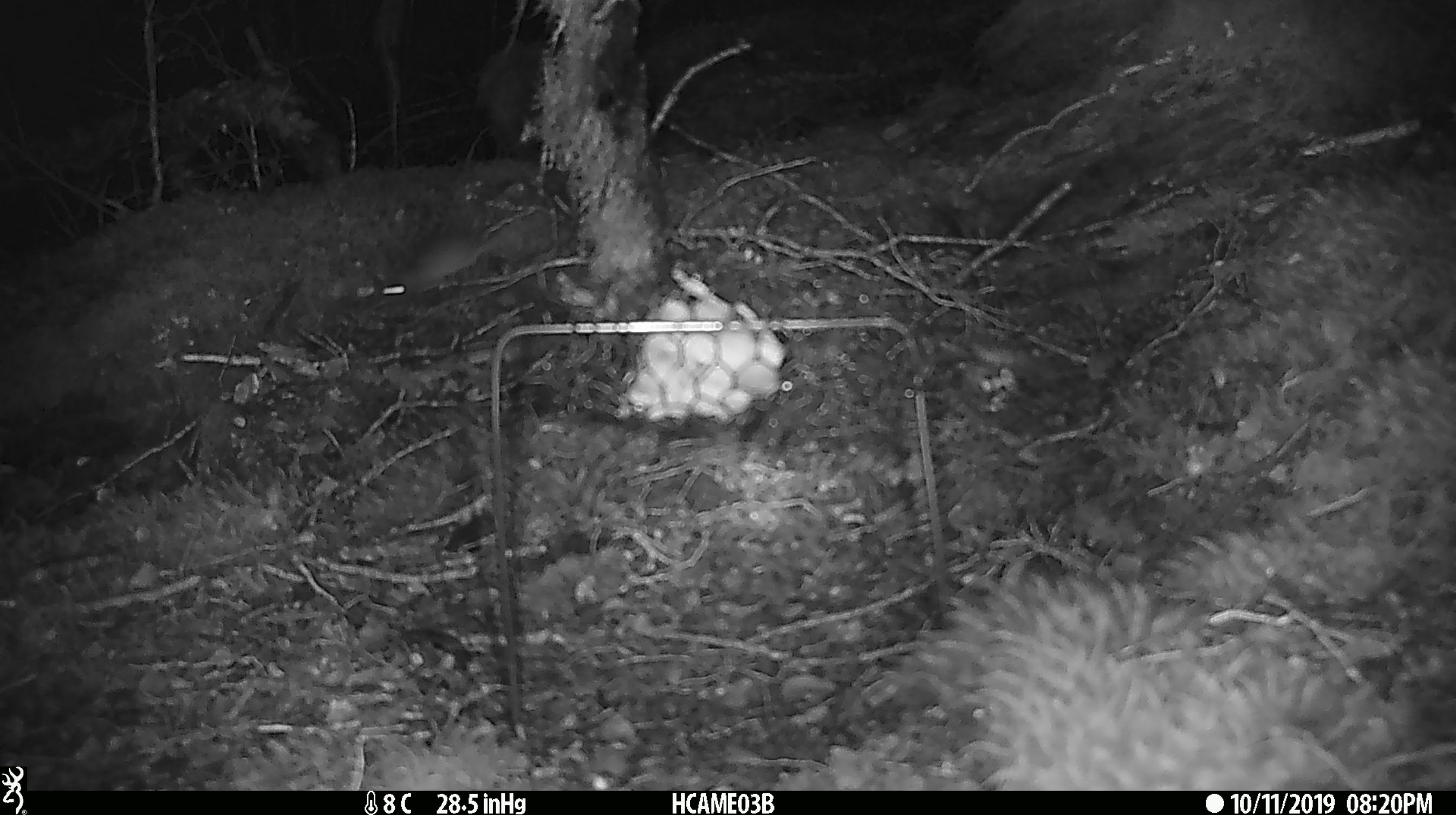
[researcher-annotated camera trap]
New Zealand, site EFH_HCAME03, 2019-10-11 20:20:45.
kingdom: Animalia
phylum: Chordata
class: Mammalia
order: Rodentia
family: Muridae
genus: Mus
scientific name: Mus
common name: mouse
Mouse (Mus).